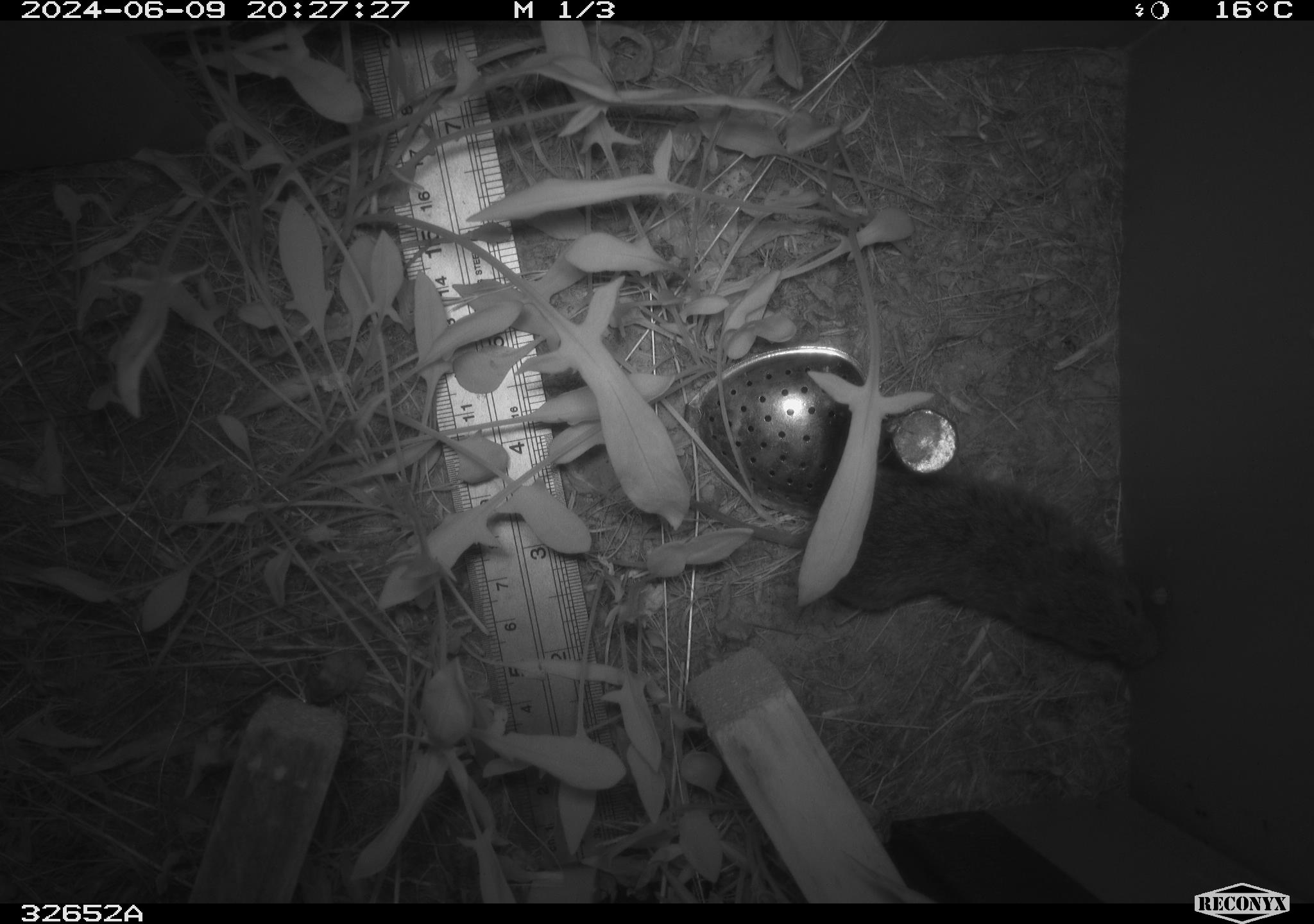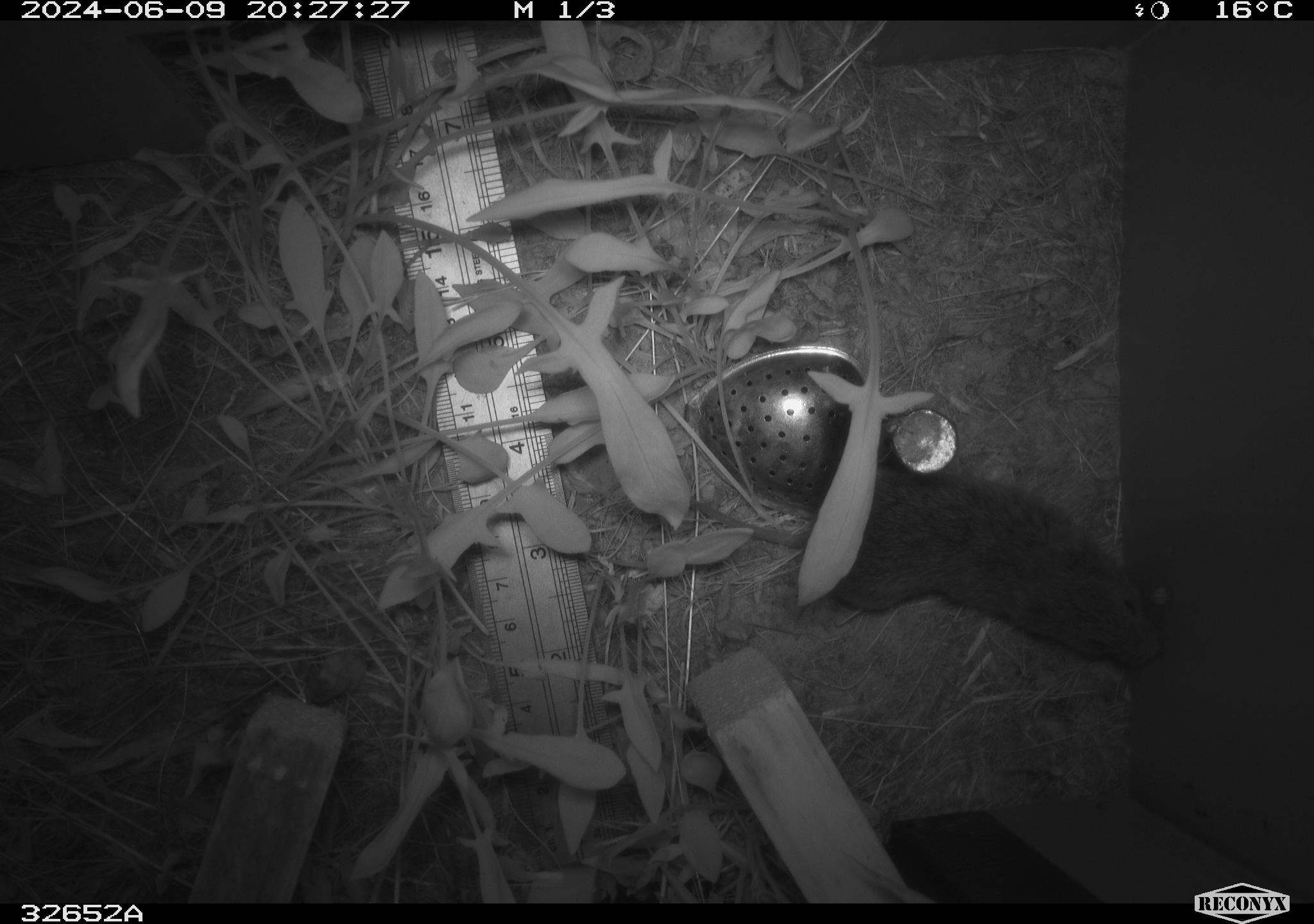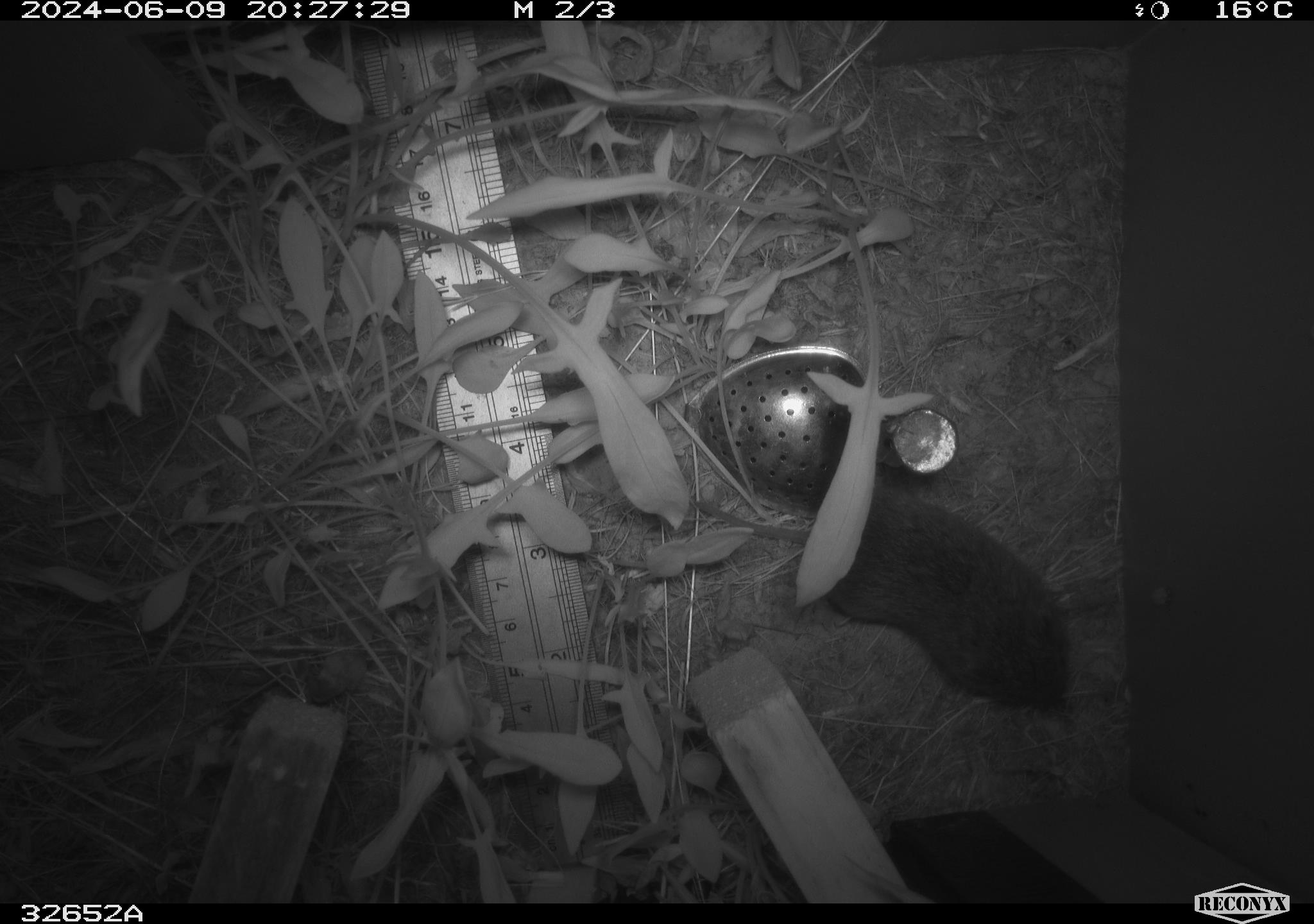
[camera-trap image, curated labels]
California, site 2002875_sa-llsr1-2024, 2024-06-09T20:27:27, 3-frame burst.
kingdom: Animalia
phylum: Chordata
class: Mammalia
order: Rodentia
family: Cricetidae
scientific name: Arvicolinae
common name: voles, lemmings, and muskrats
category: arvicolinae subfamily